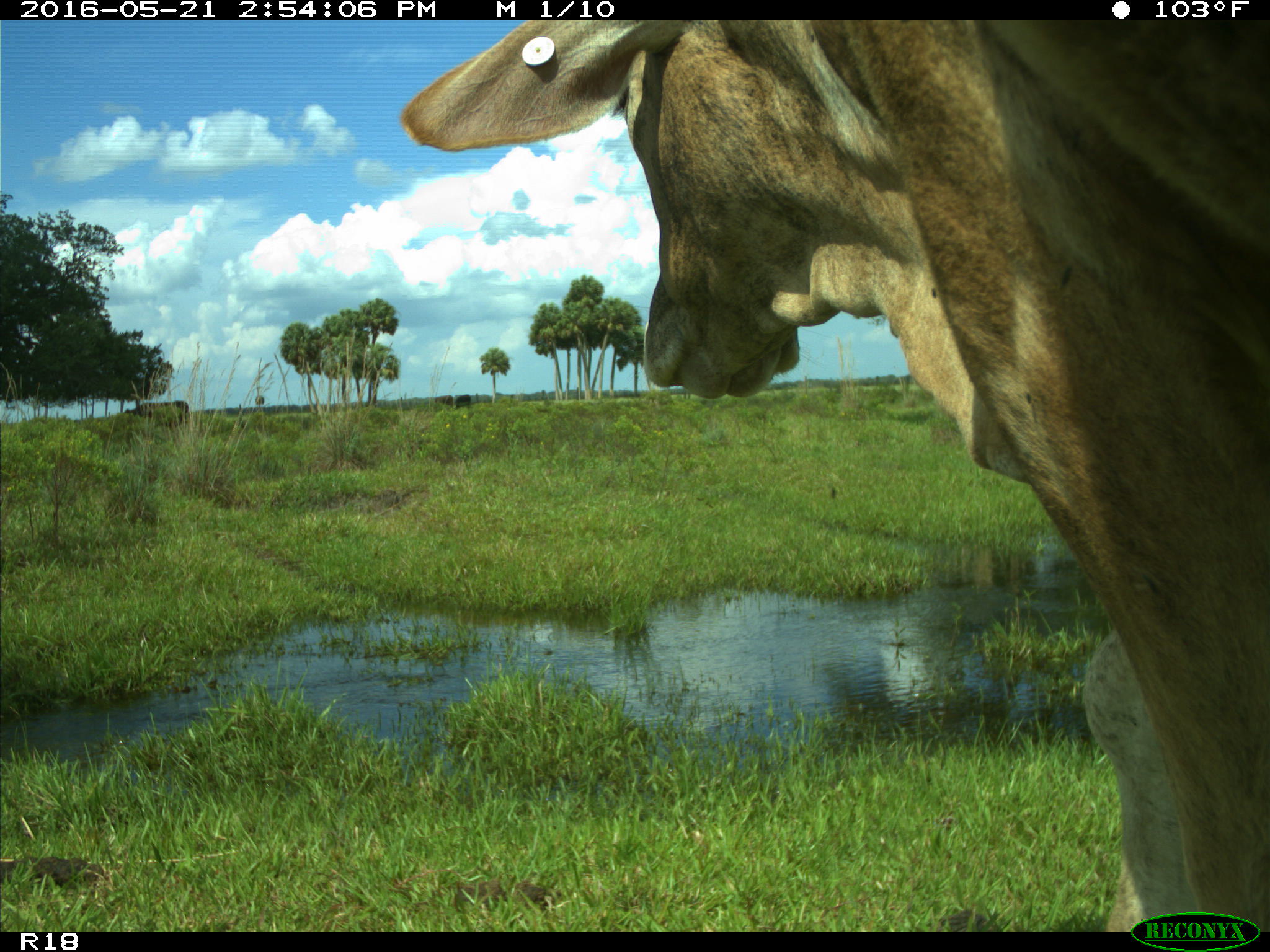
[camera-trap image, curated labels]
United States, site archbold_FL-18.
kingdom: Animalia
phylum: Chordata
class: Mammalia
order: Artiodactyla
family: Bovidae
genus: Bos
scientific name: Bos taurus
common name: domestic cow